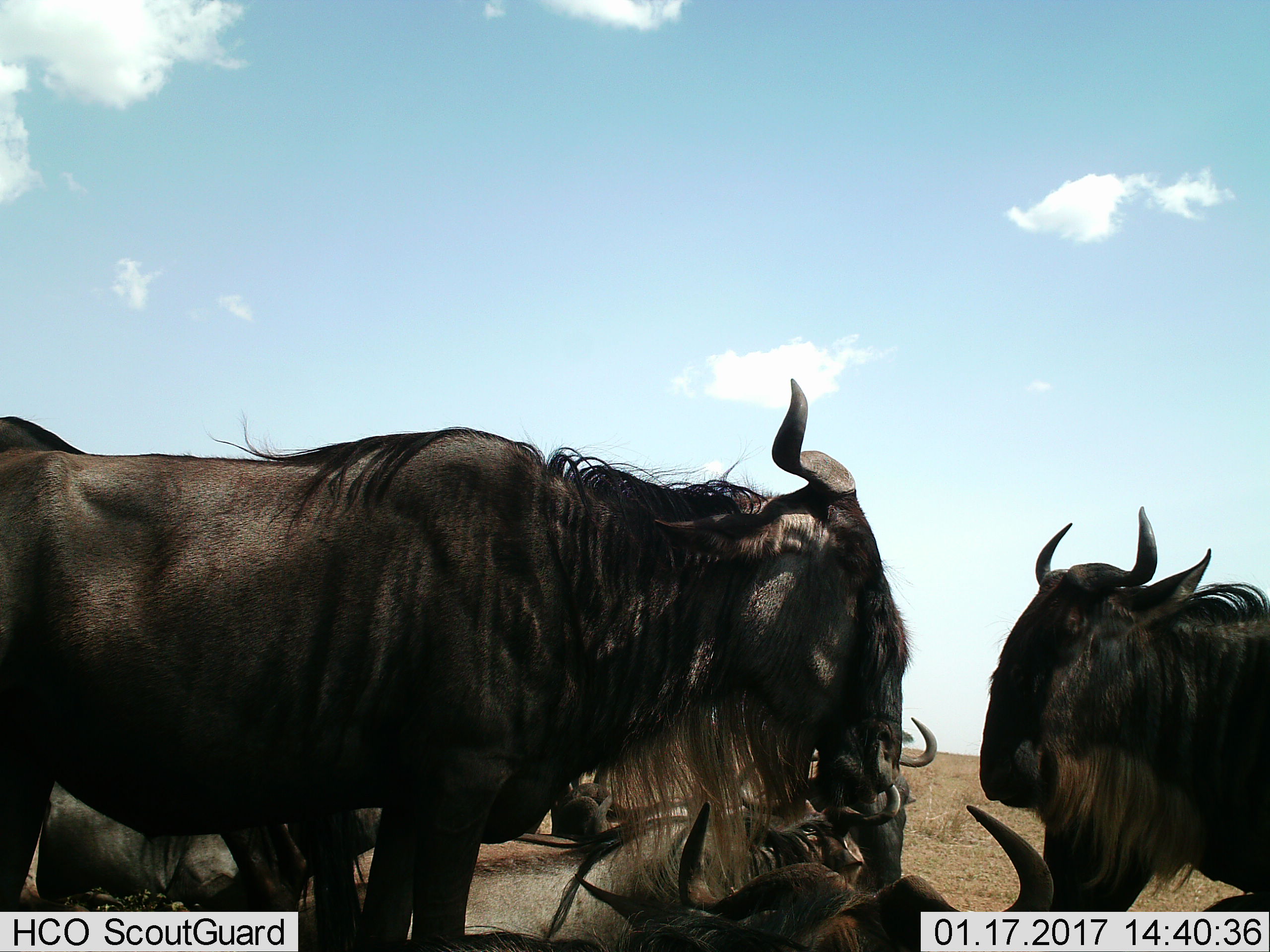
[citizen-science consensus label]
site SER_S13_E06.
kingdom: Animalia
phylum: Chordata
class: Mammalia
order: Artiodactyla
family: Bovidae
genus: Connochaetes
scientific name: Connochaetes taurinus taurinus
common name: blue wildebeest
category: wildebeestblue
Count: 7.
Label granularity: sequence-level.